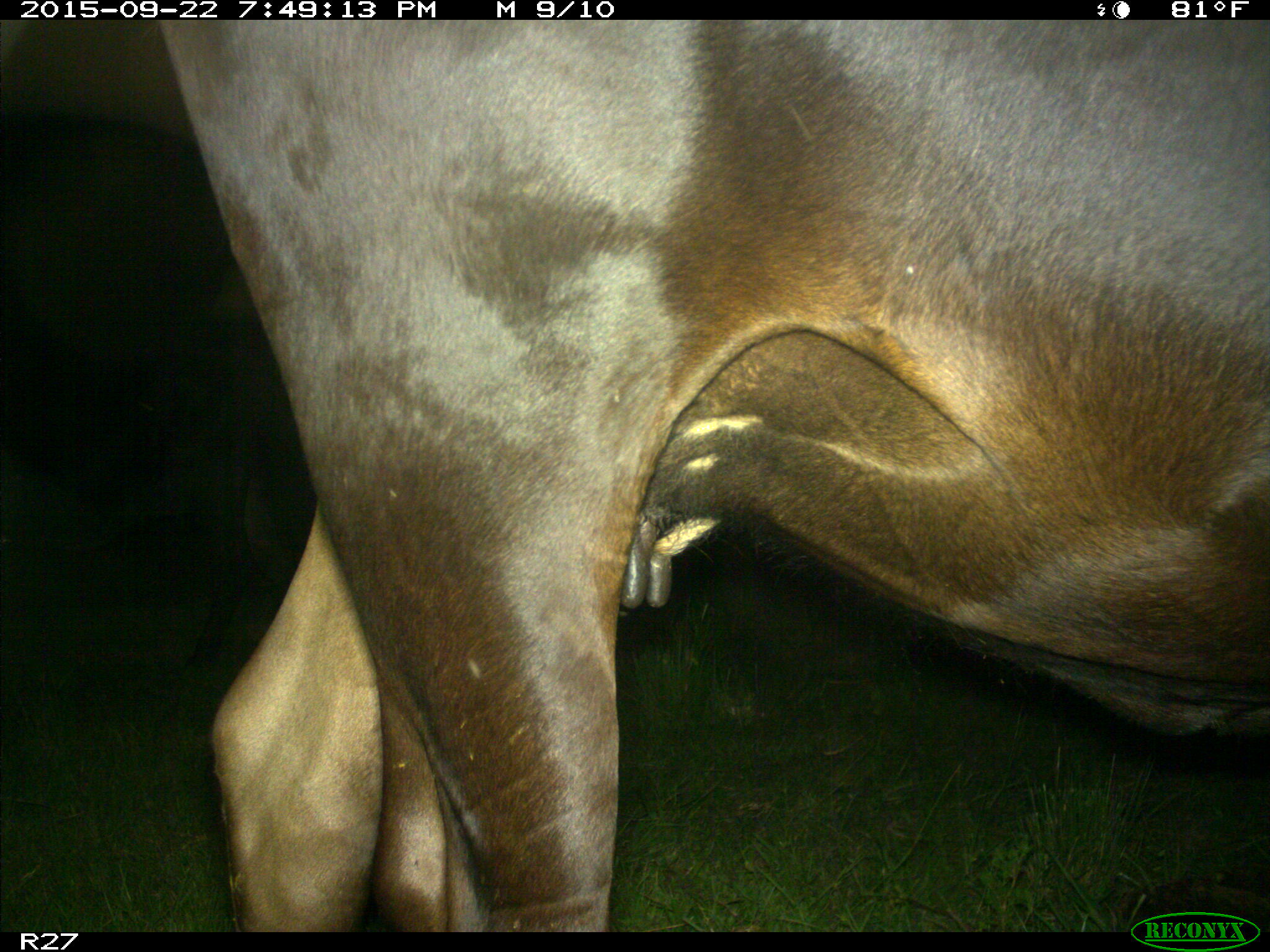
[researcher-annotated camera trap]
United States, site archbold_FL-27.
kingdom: Animalia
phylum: Chordata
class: Mammalia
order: Artiodactyla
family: Bovidae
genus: Bos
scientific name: Bos taurus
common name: domestic cow